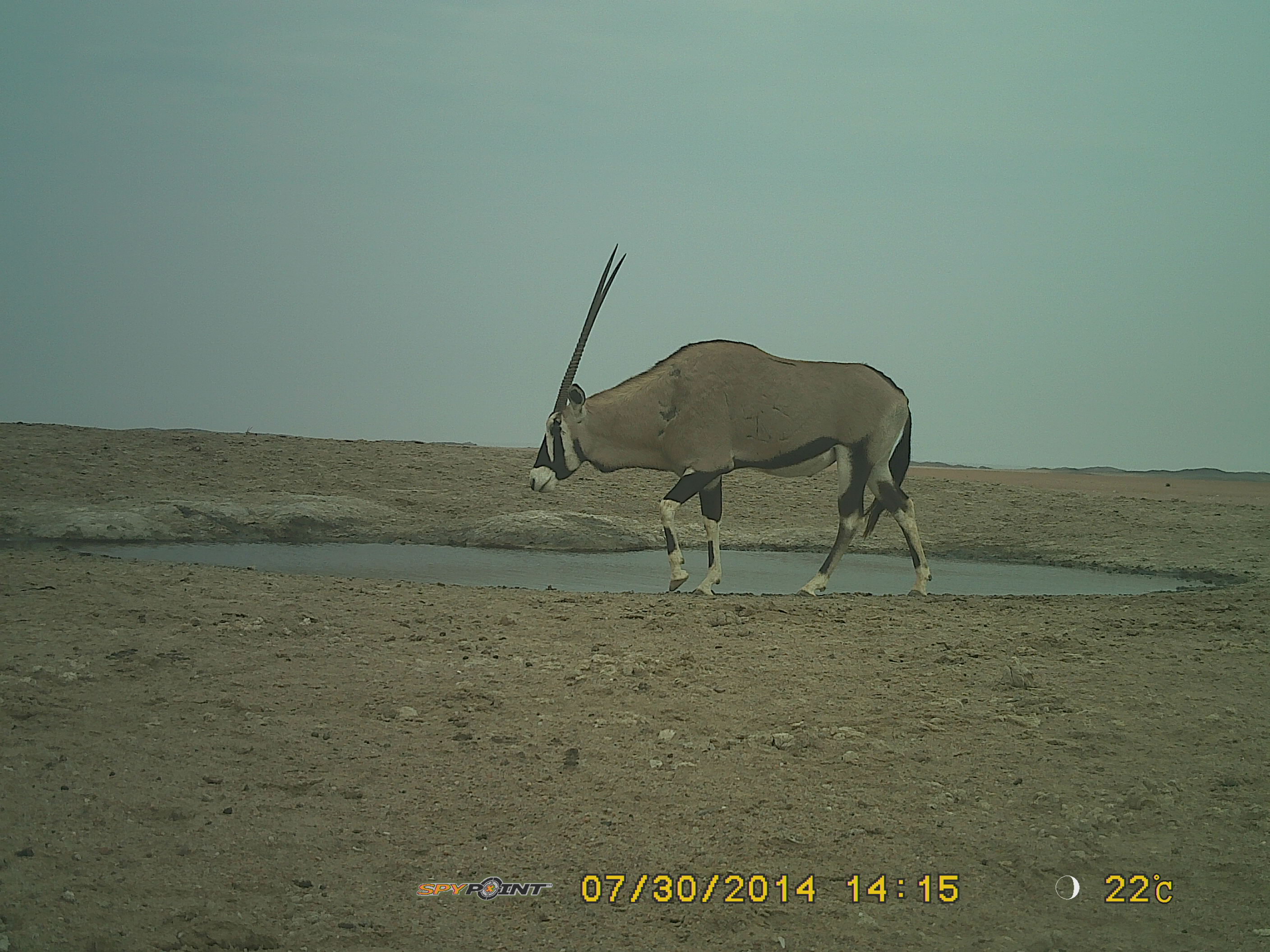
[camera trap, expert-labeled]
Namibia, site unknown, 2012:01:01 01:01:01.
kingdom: Animalia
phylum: Chordata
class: Mammalia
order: Artiodactyla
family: Bovidae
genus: Oryx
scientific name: Oryx gazella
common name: gemsbok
Oryx gazella (gemsbok).